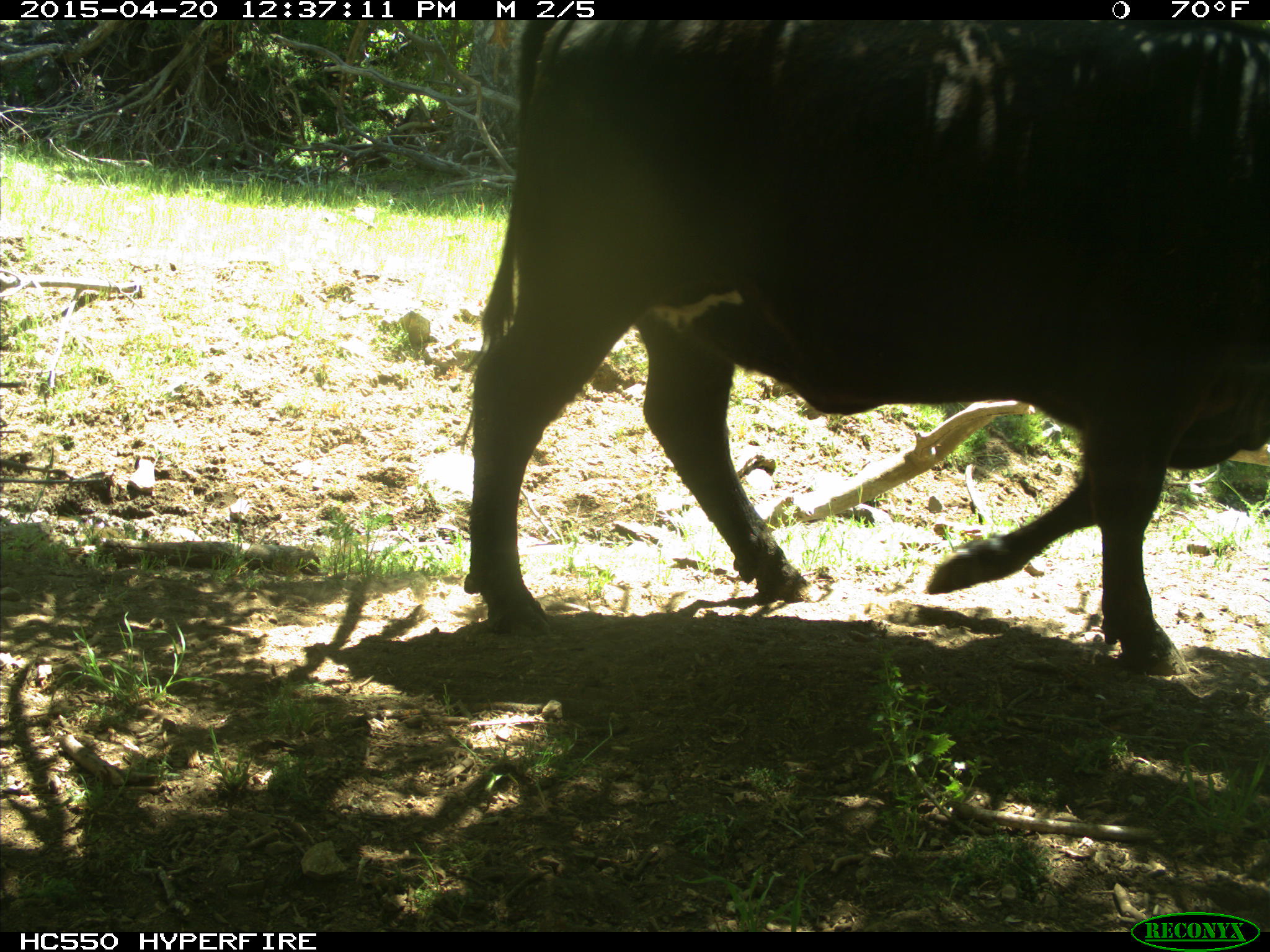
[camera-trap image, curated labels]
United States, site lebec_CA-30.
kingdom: Animalia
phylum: Chordata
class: Mammalia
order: Artiodactyla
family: Bovidae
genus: Bos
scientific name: Bos taurus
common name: domestic cow